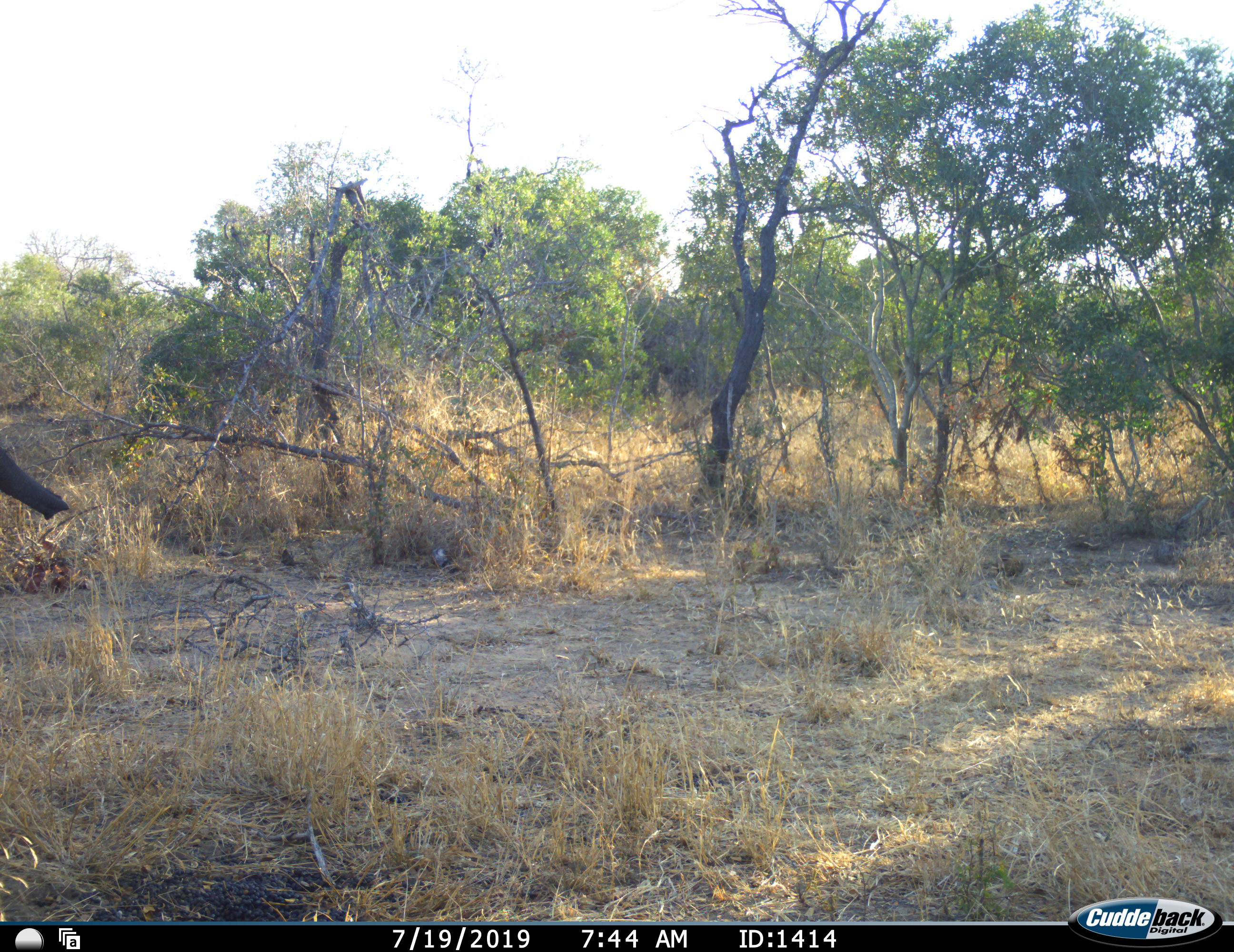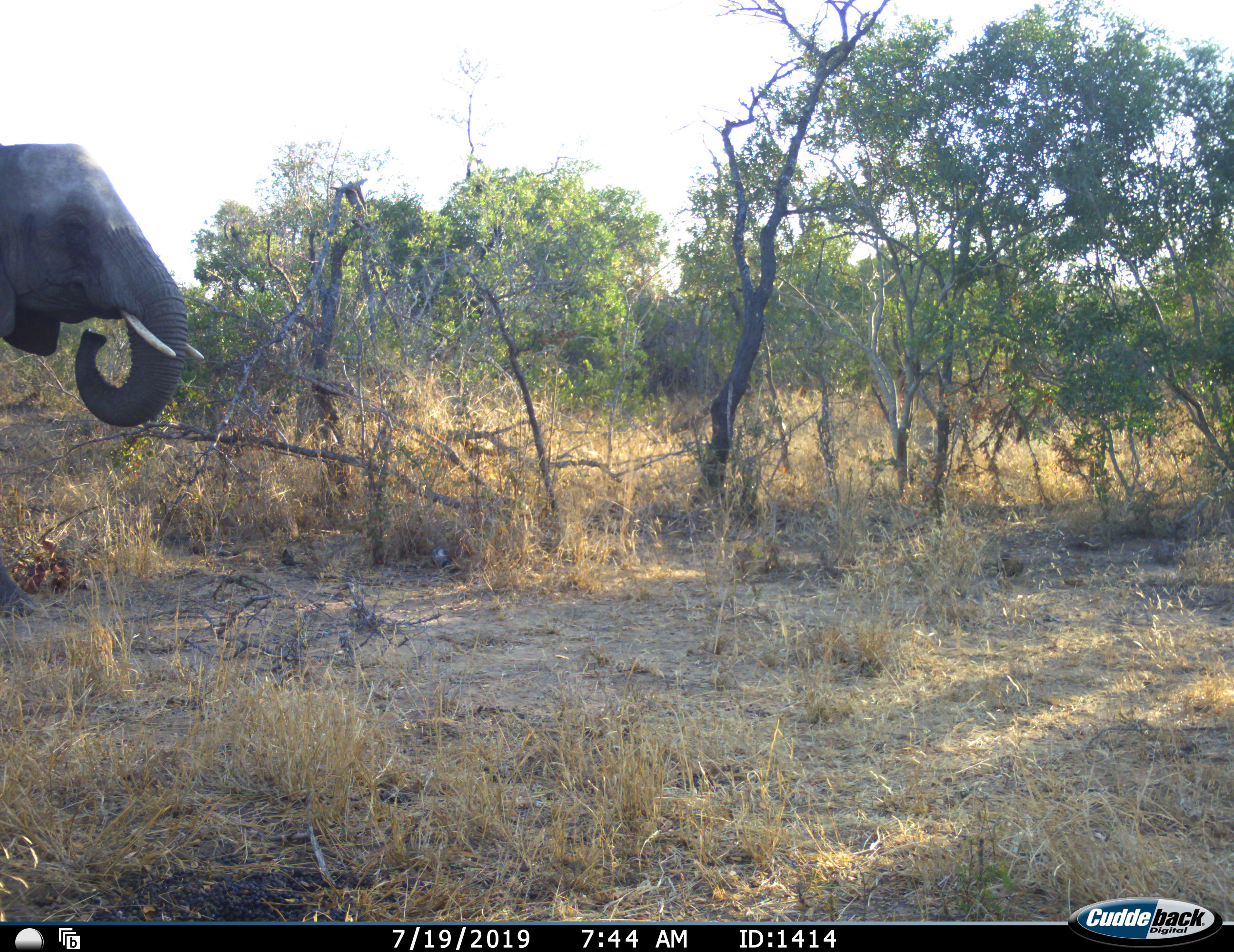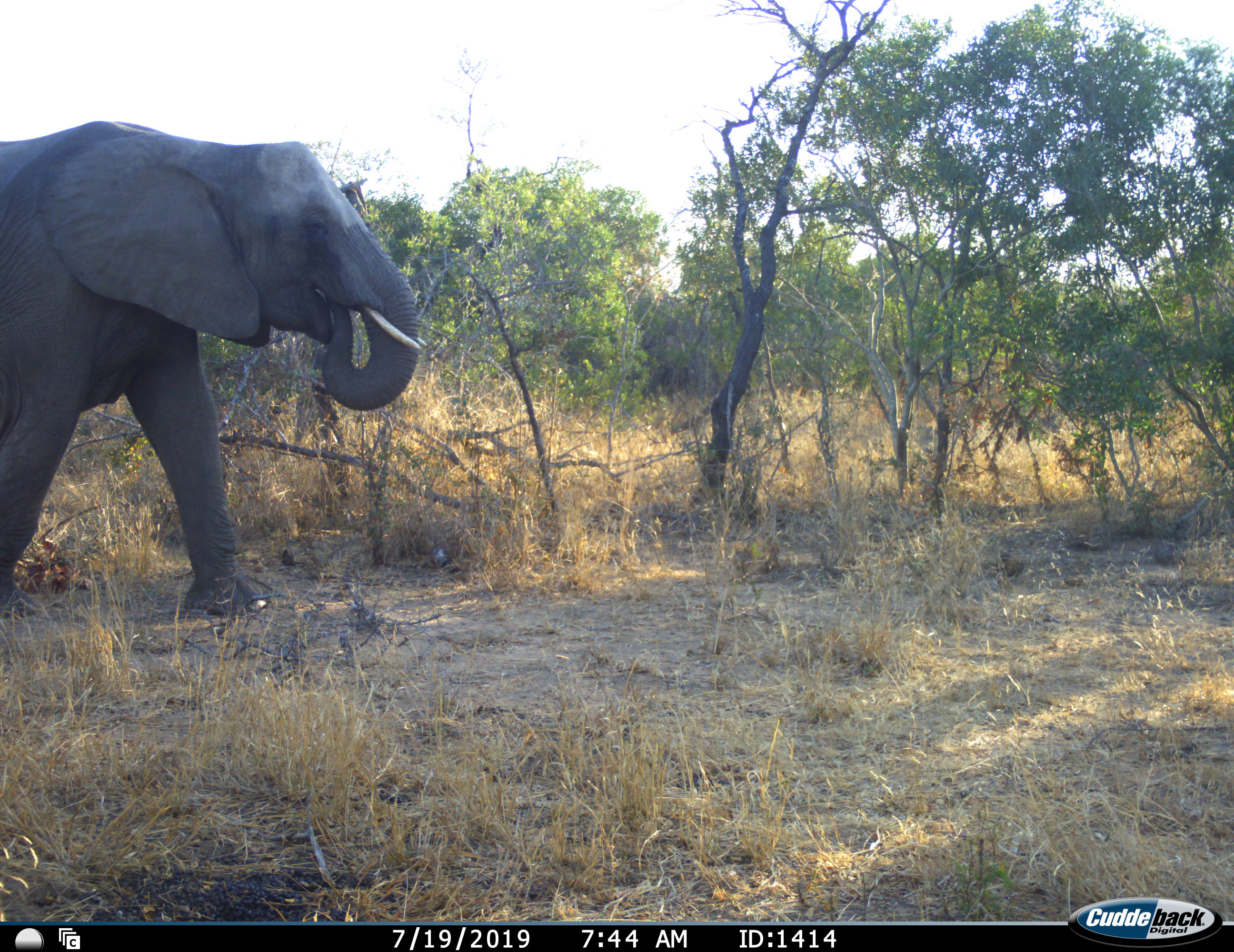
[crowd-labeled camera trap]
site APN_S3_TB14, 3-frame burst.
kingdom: Animalia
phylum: Chordata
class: Mammalia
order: Proboscidea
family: Elephantidae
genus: Loxodonta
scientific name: Loxodonta africana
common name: african bush elephant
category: elephant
Elephant (african bush elephant) (Loxodonta africana), count 2. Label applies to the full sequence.